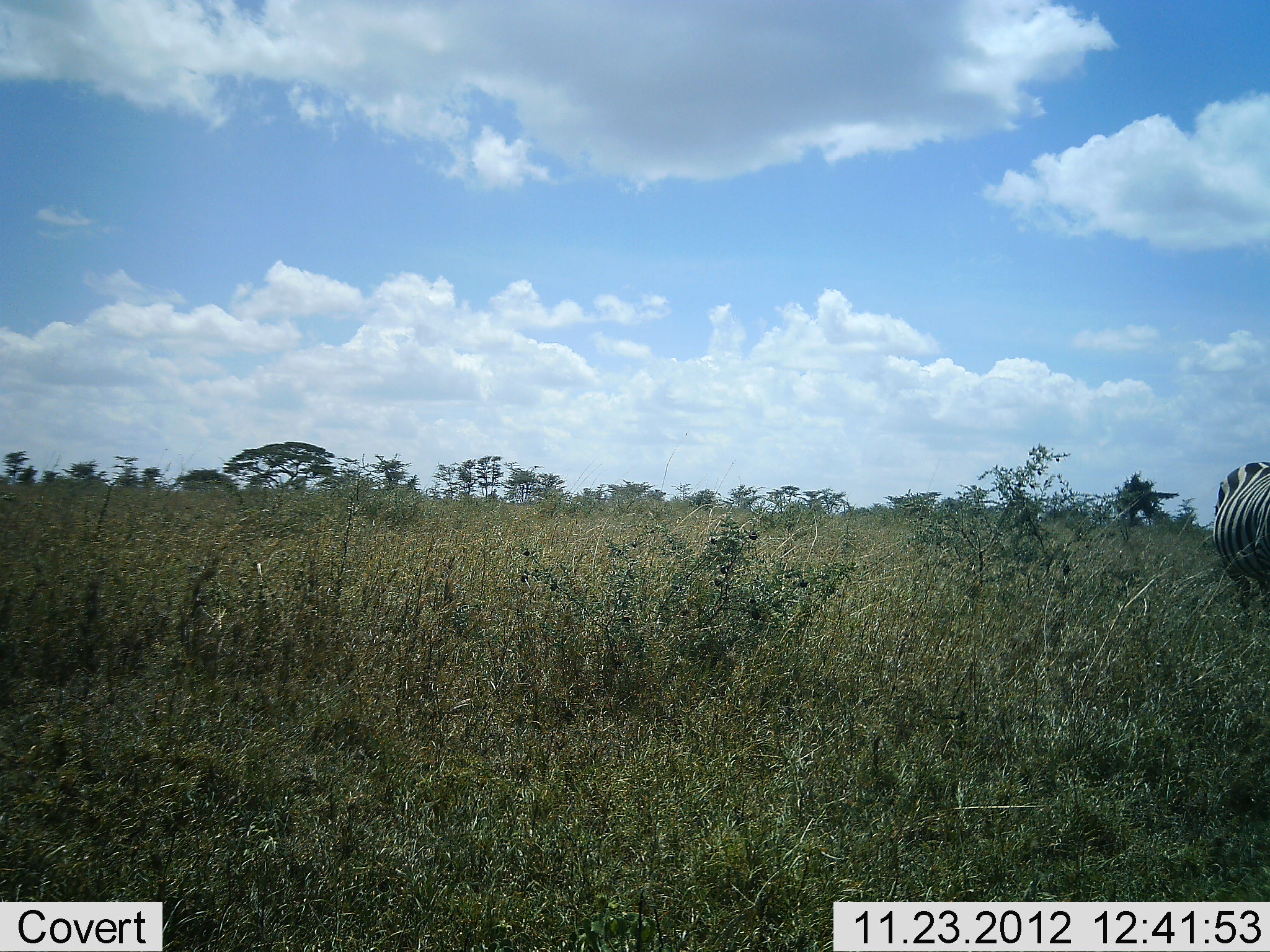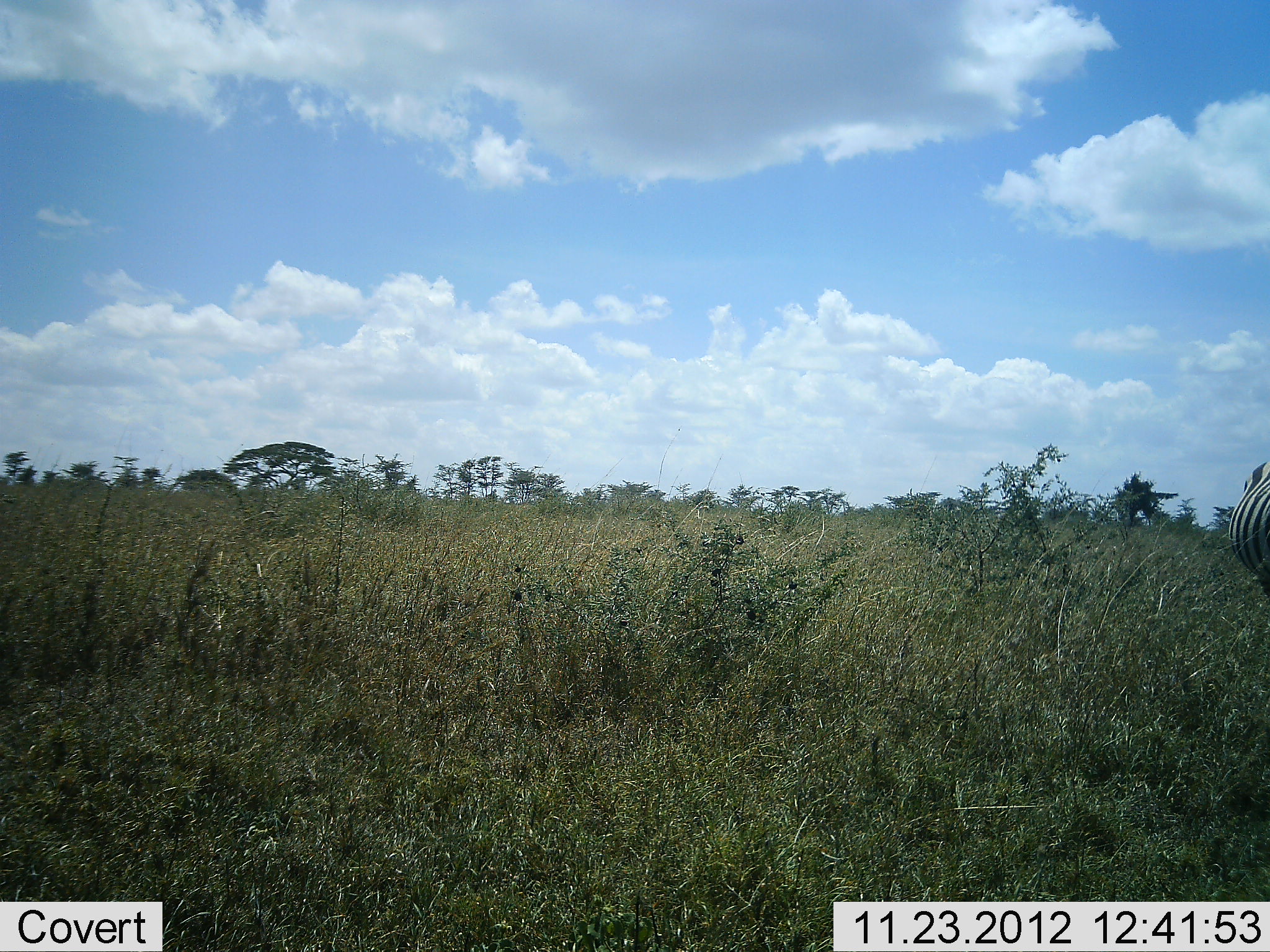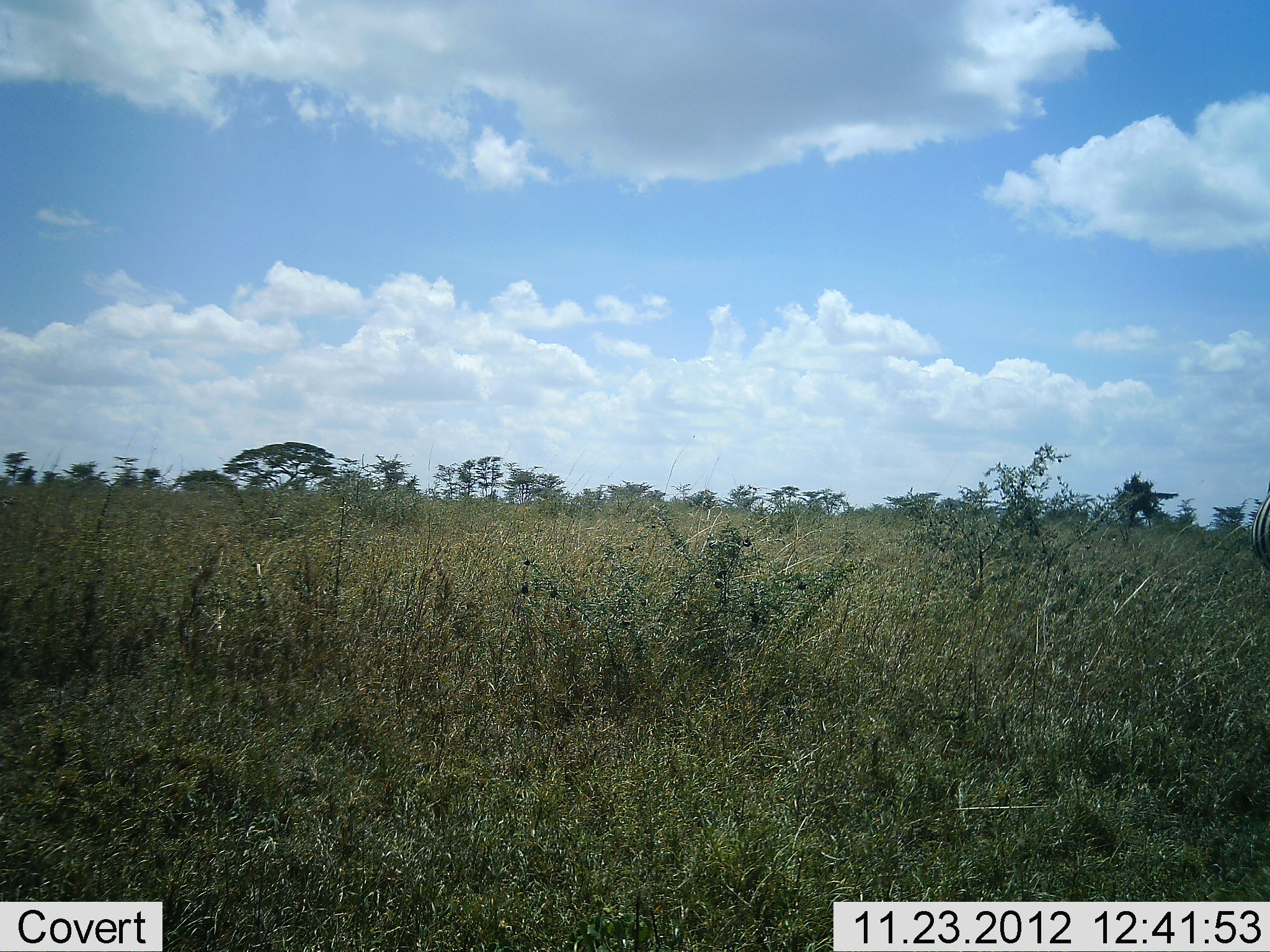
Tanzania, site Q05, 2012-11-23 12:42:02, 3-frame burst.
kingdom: Animalia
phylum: Chordata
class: Mammalia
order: Perissodactyla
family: Equidae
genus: Equus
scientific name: Equus quagga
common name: plains zebra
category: zebra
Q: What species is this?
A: Zebra (plains zebra) (Equus quagga).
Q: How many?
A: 1.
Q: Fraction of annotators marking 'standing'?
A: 10%.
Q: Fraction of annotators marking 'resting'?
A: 0%.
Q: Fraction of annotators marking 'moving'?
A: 90%.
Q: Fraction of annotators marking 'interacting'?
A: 0%.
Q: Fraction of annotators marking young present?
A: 0%.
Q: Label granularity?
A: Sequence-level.